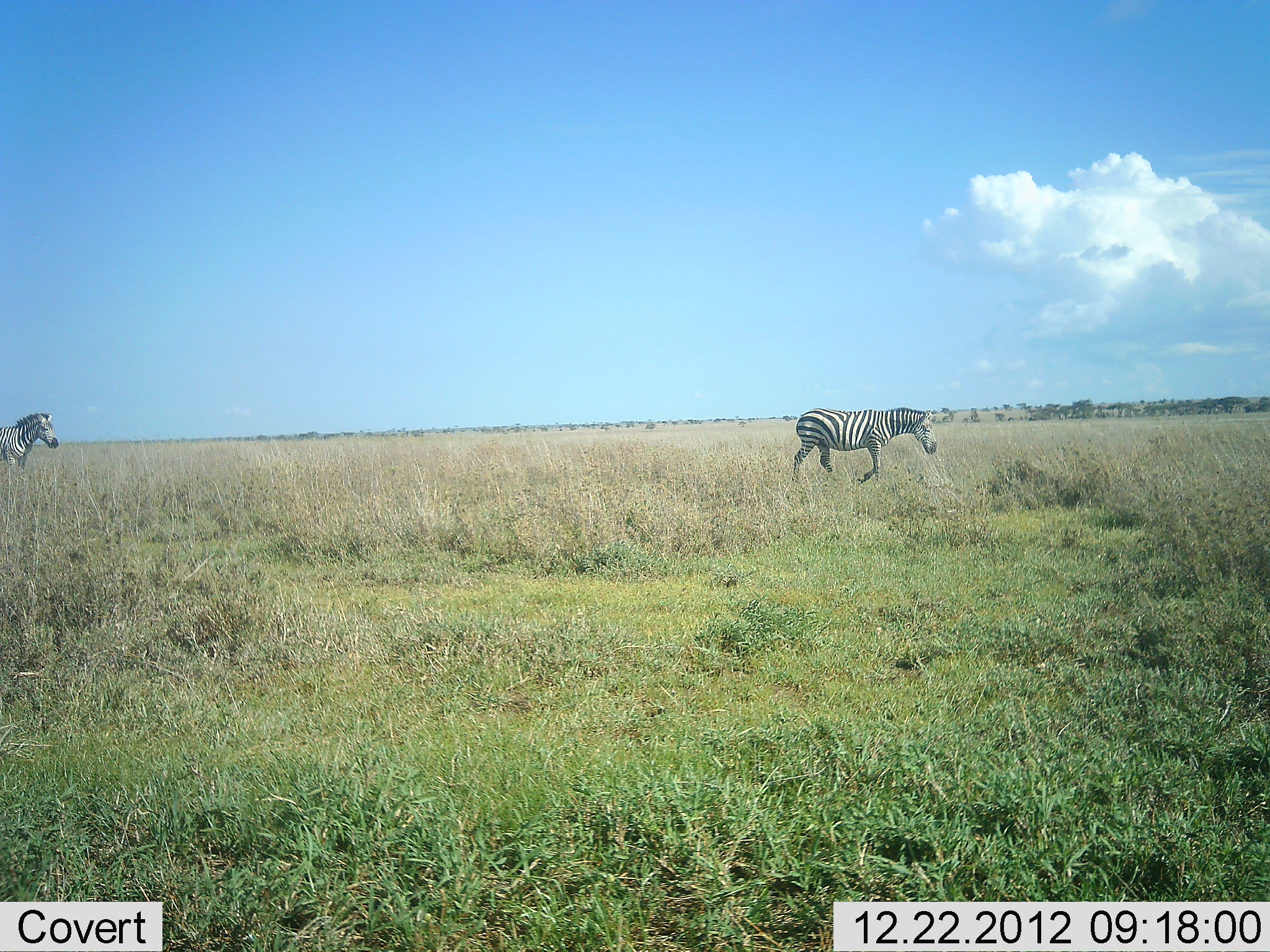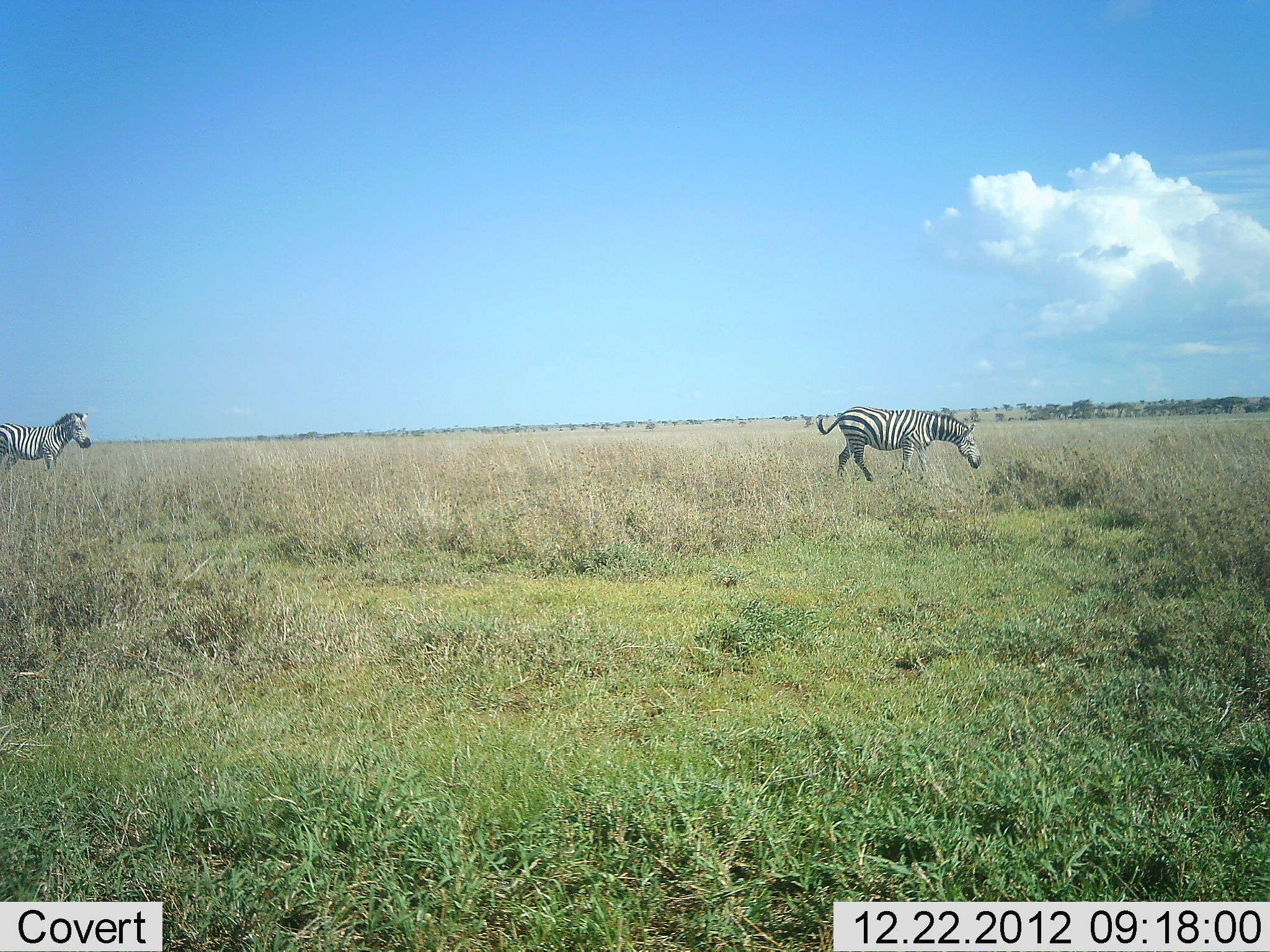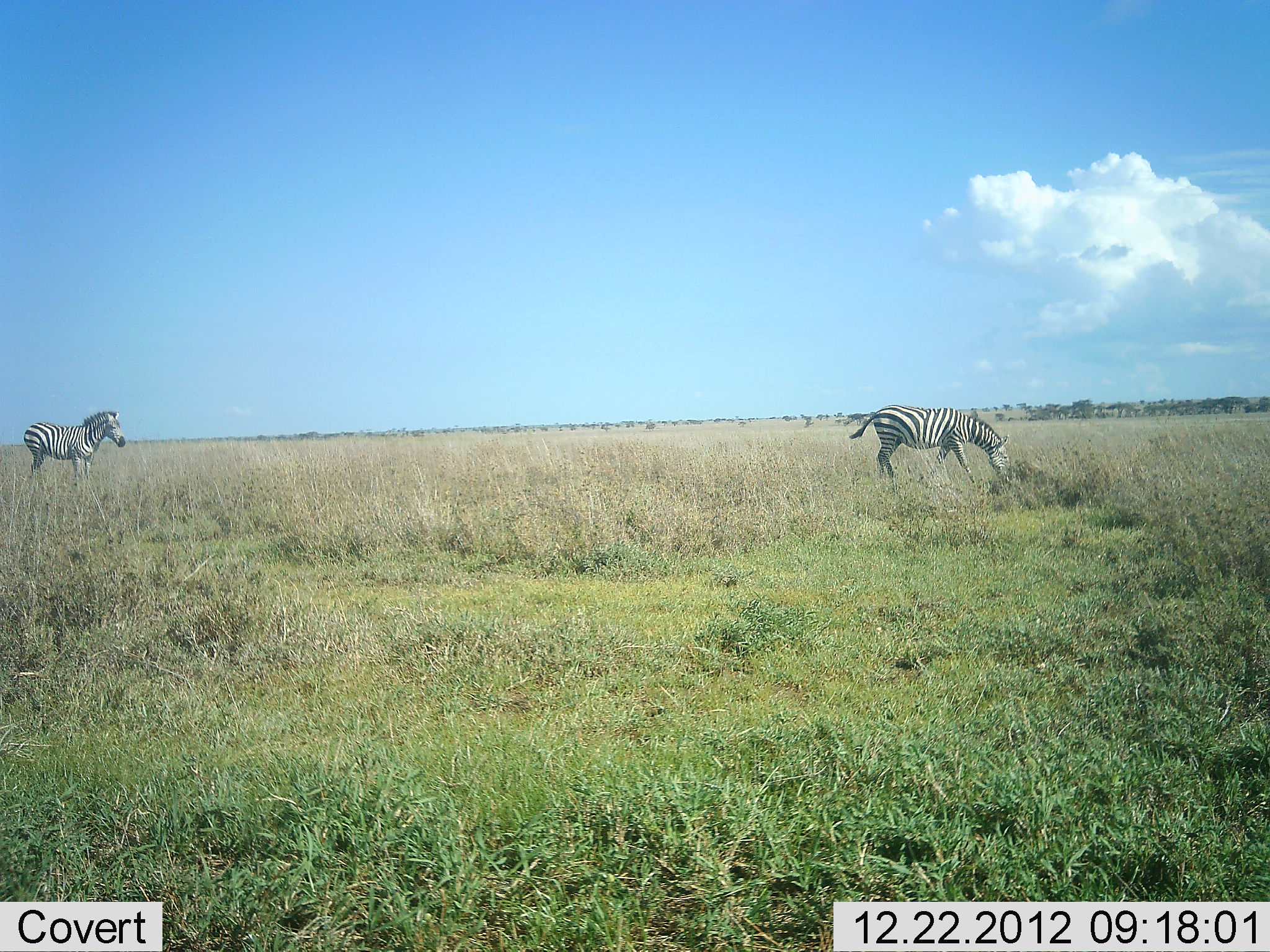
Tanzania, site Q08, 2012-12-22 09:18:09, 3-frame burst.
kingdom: Animalia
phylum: Chordata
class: Mammalia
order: Perissodactyla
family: Equidae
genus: Equus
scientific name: Equus quagga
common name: plains zebra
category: zebra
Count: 2.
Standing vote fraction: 13%.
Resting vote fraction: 0%.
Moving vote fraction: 87%.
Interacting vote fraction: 0%.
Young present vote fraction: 0%.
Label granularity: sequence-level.